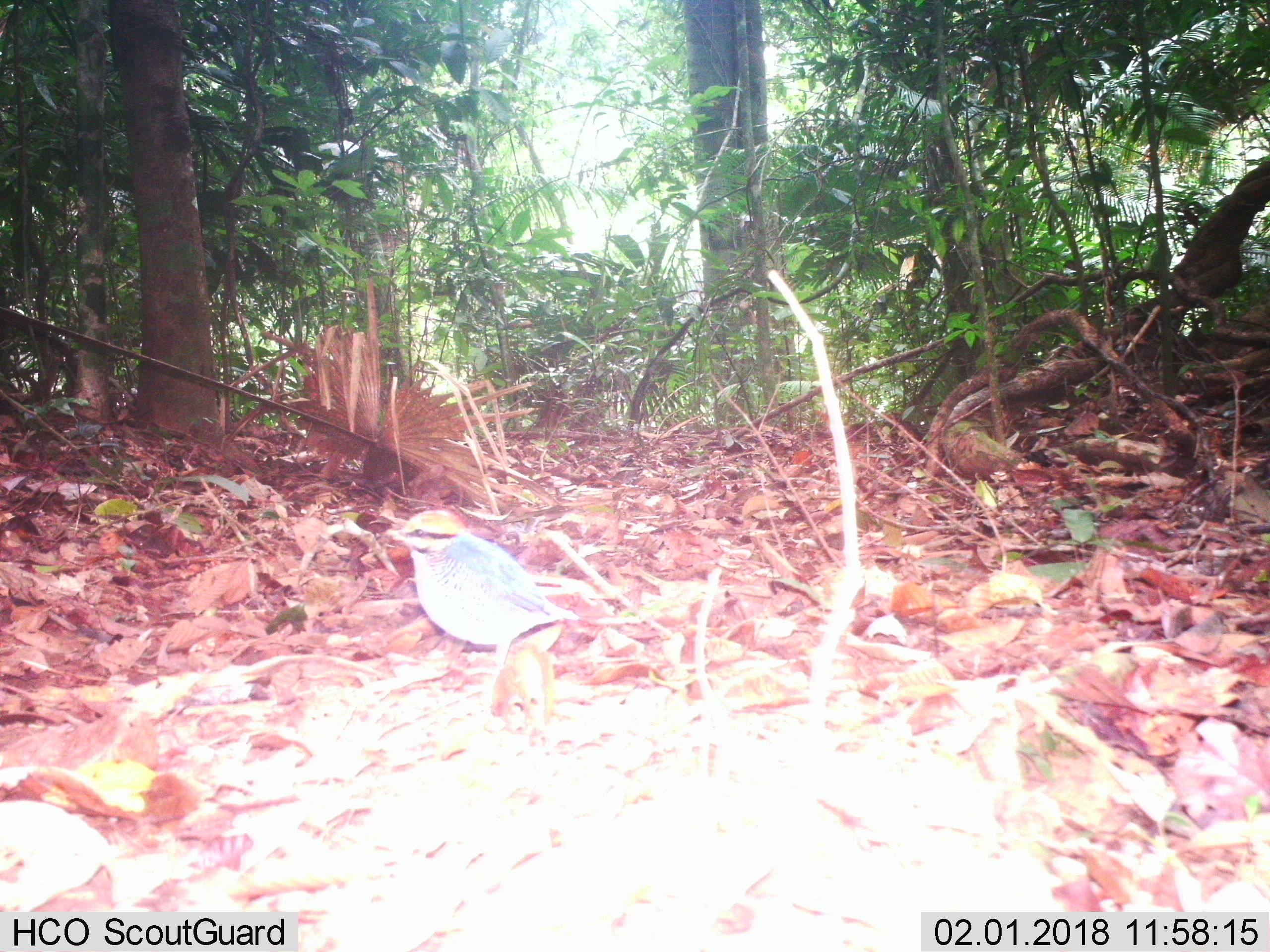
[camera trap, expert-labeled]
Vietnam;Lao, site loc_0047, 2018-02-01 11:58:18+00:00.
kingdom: Animalia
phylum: Chordata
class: Aves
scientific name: Aves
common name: bird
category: unidentified bird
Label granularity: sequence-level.